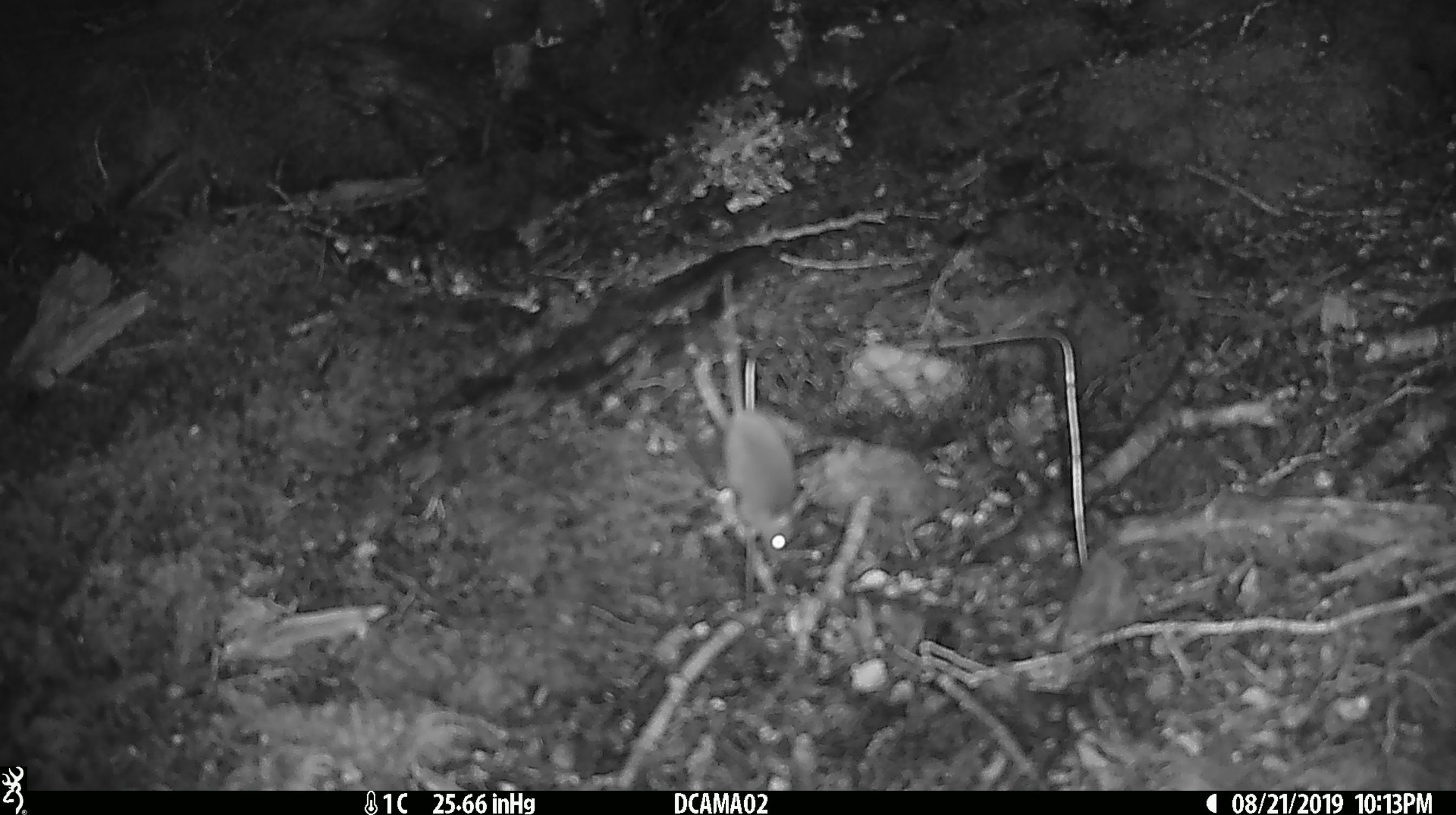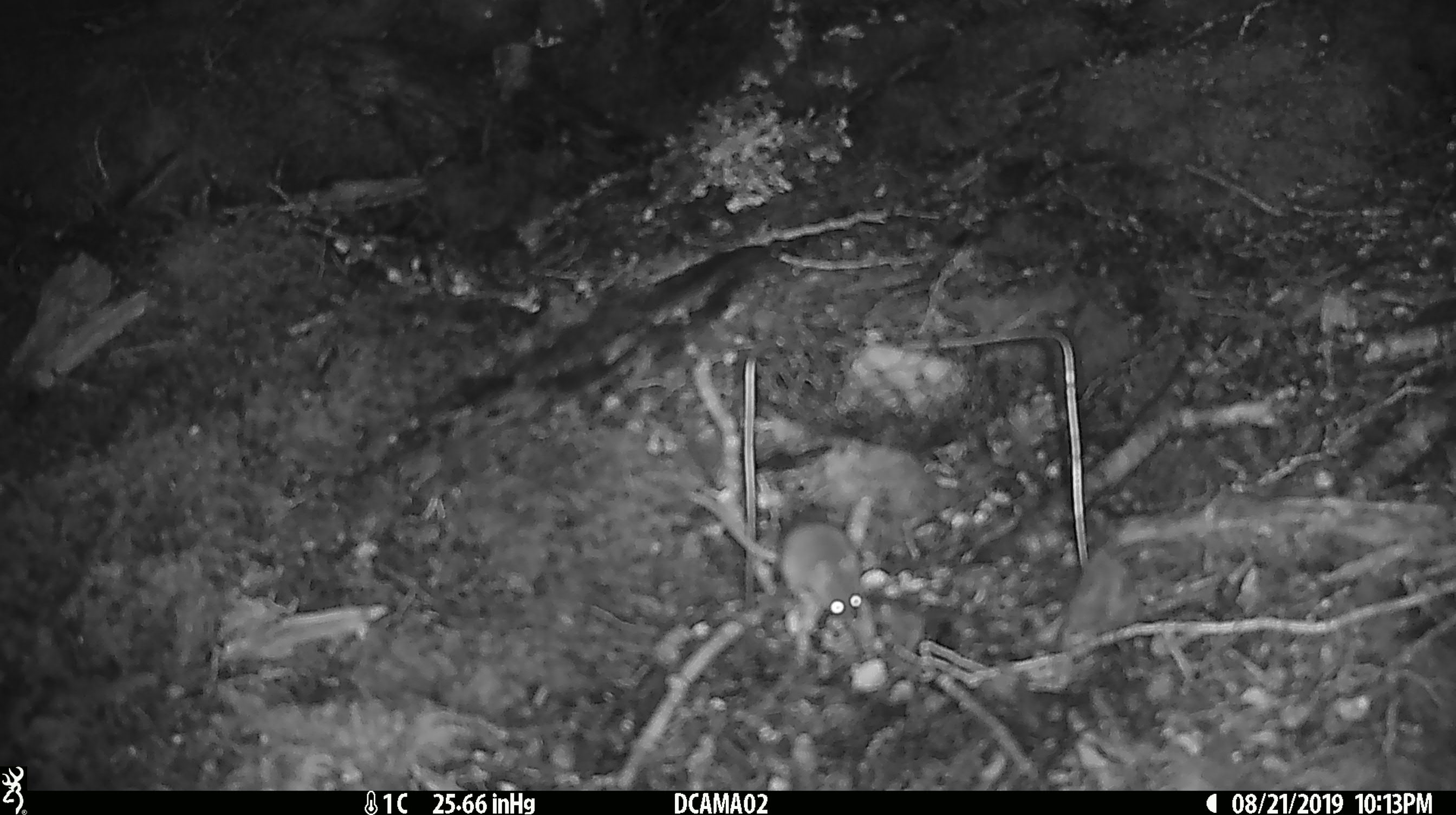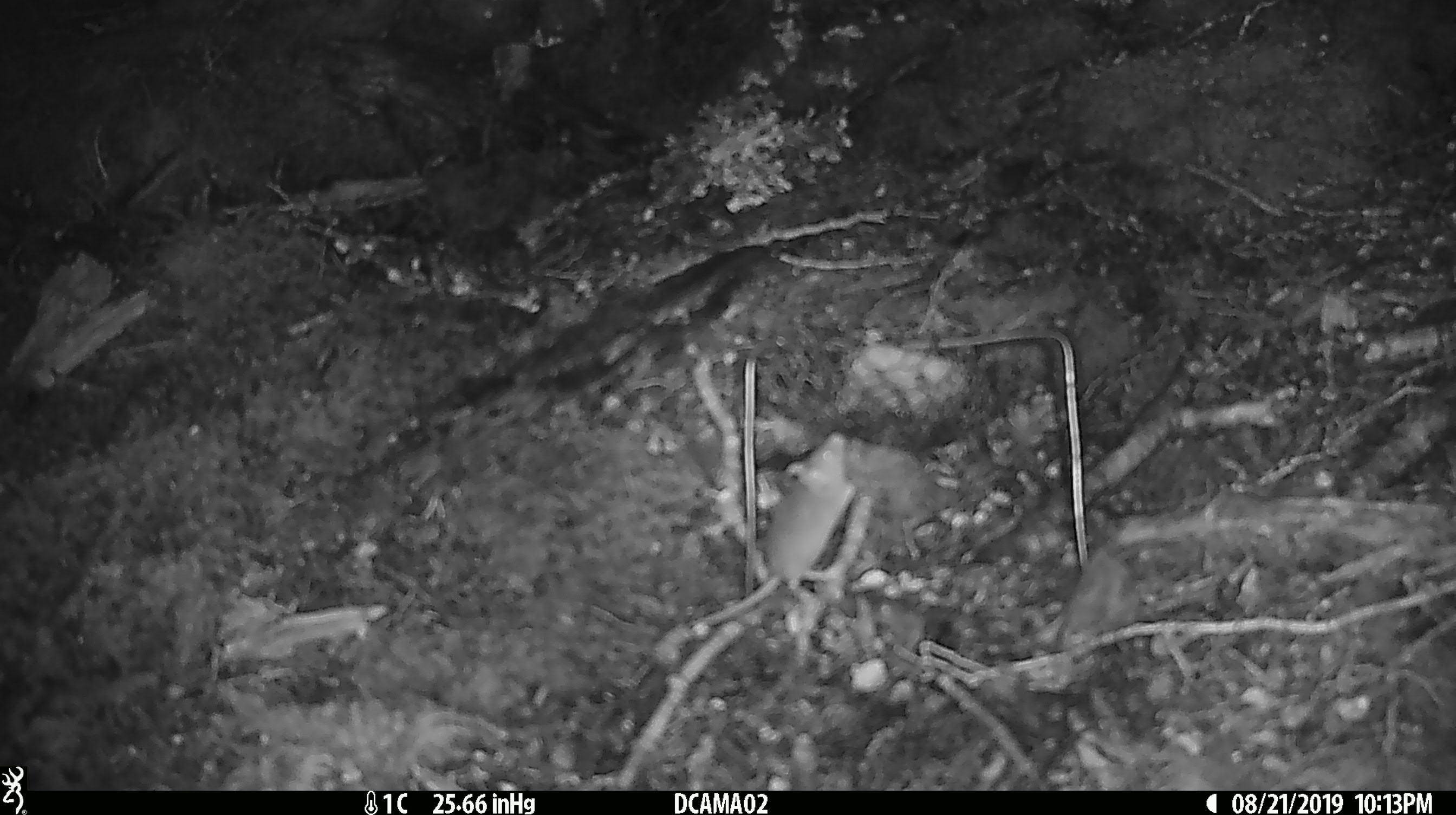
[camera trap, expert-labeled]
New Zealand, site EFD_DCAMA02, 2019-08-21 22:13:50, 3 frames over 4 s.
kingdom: Animalia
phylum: Chordata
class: Mammalia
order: Rodentia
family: Muridae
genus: Mus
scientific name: Mus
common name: mouse